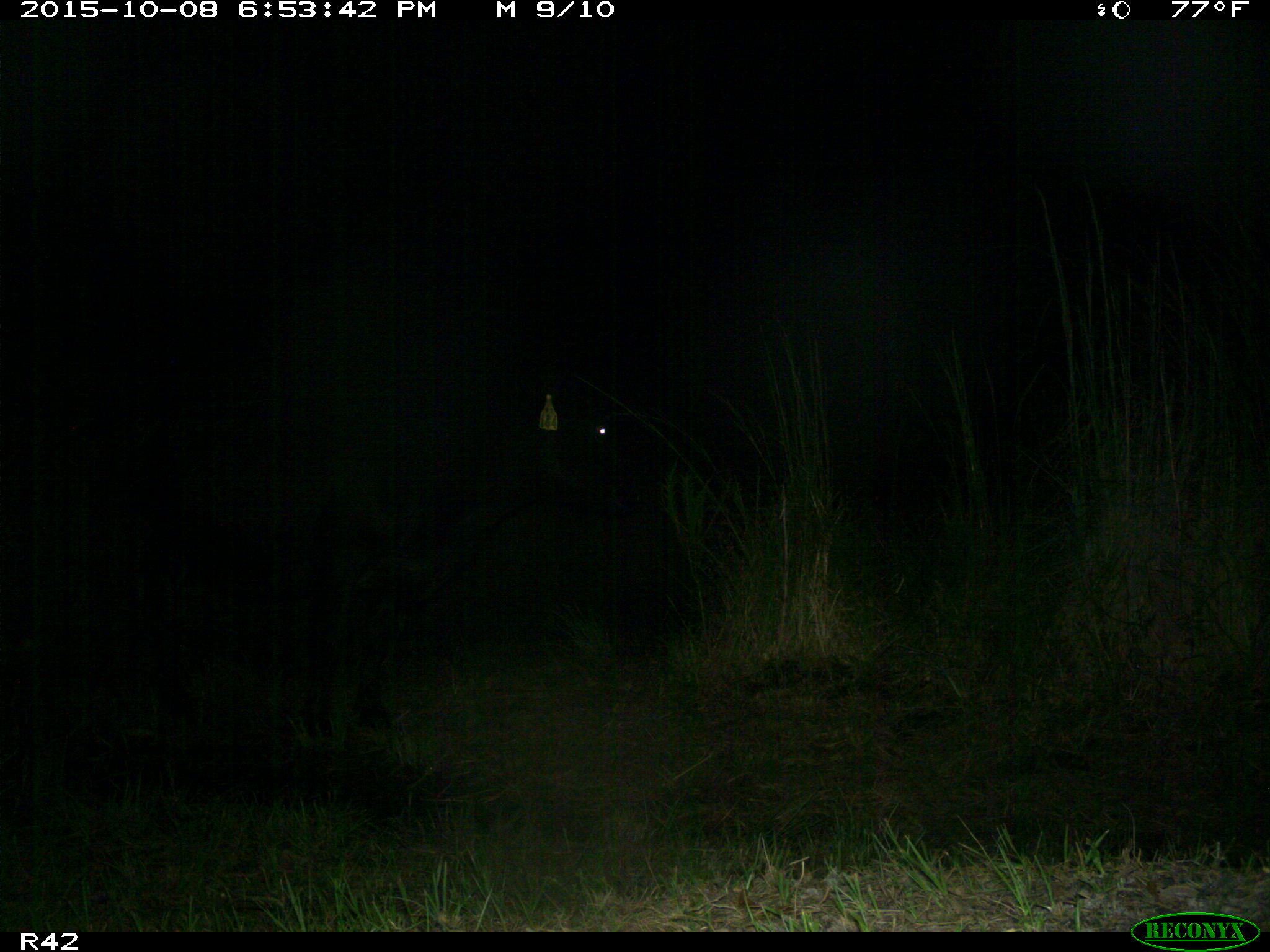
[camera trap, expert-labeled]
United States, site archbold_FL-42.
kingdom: Animalia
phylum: Chordata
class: Mammalia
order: Artiodactyla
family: Bovidae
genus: Bos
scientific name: Bos taurus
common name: domestic cow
Bos taurus (domestic cow).